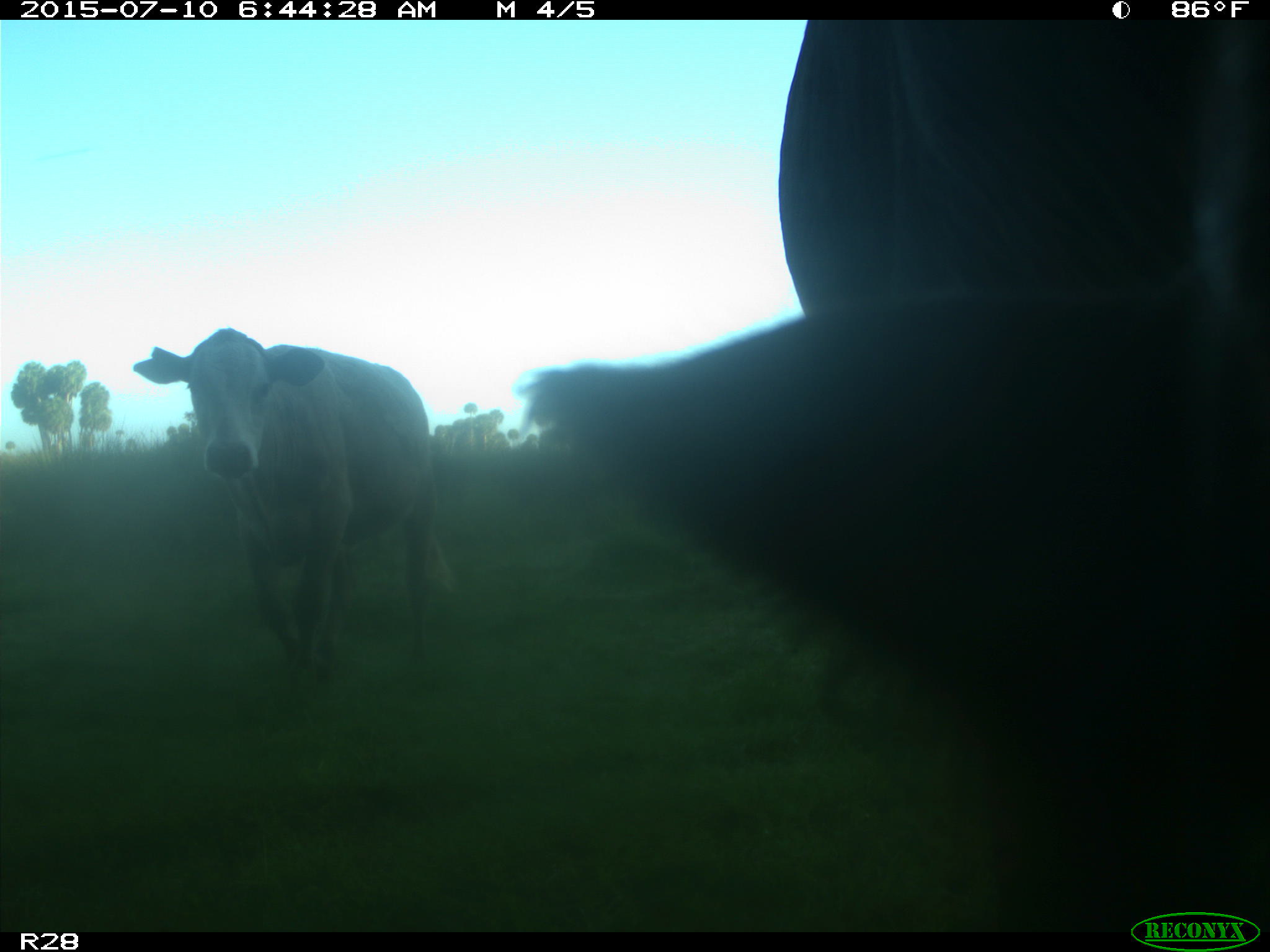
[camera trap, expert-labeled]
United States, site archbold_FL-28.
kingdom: Animalia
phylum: Chordata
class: Mammalia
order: Artiodactyla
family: Bovidae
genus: Bos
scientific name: Bos taurus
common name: domestic cow